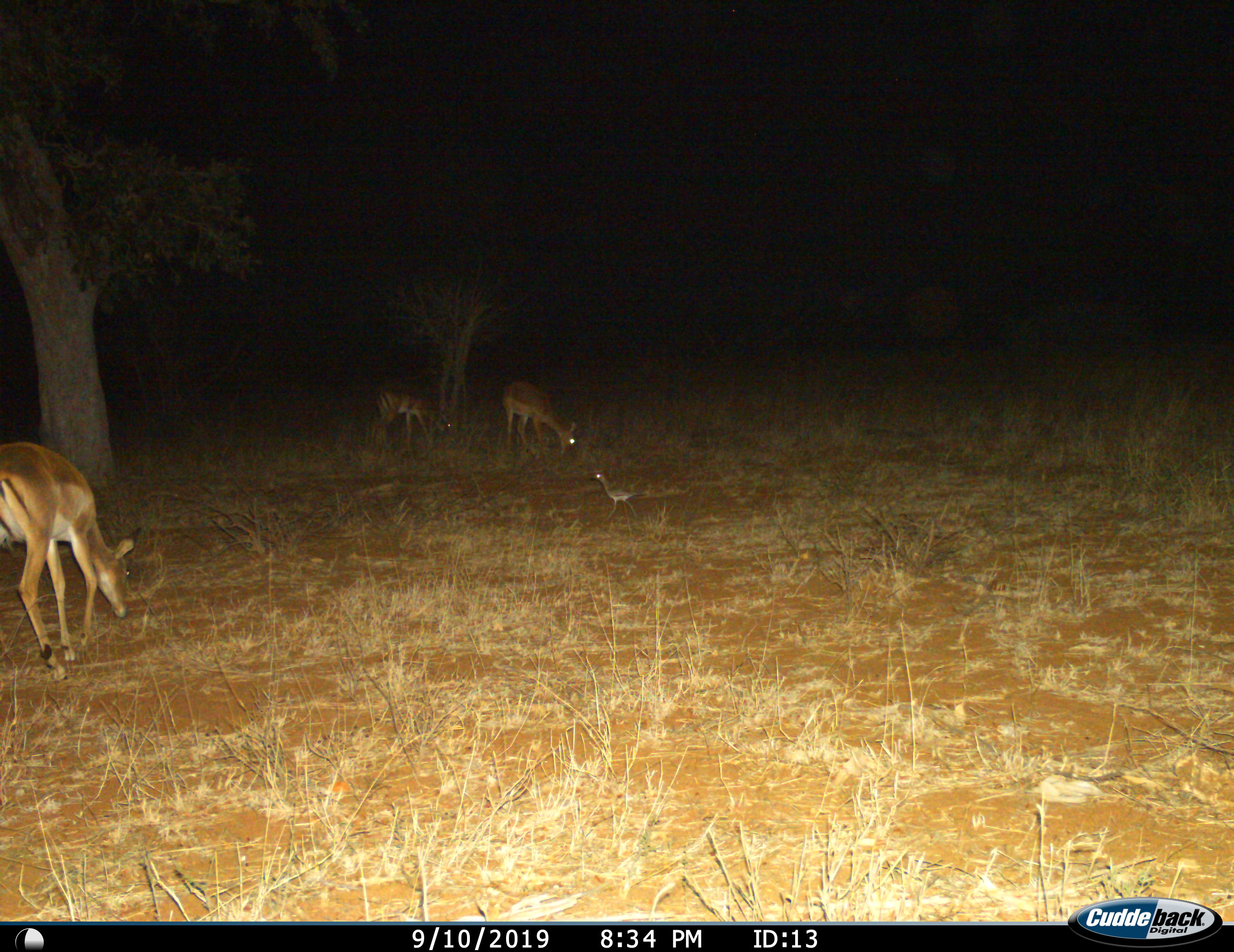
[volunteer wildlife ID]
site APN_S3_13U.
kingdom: Animalia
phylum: Chordata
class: Aves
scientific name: Aves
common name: bird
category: birdother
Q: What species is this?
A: Birdother (bird) (Aves).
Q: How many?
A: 1.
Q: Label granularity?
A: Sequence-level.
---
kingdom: Animalia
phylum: Chordata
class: Mammalia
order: Artiodactyla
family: Bovidae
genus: Aepyceros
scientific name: Aepyceros melampus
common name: impala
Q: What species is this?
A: Impala (Aepyceros melampus).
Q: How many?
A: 3.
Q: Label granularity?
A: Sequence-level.